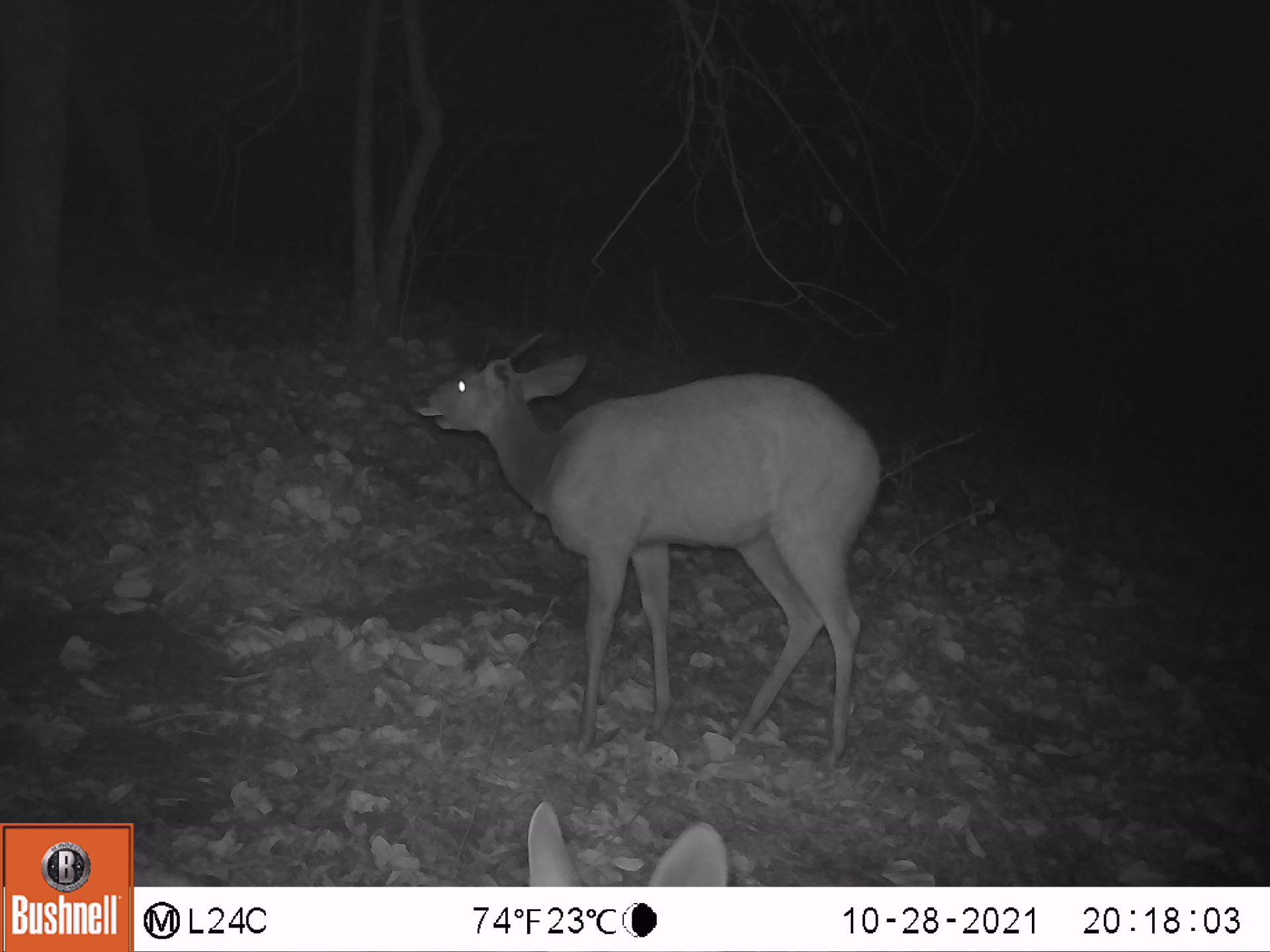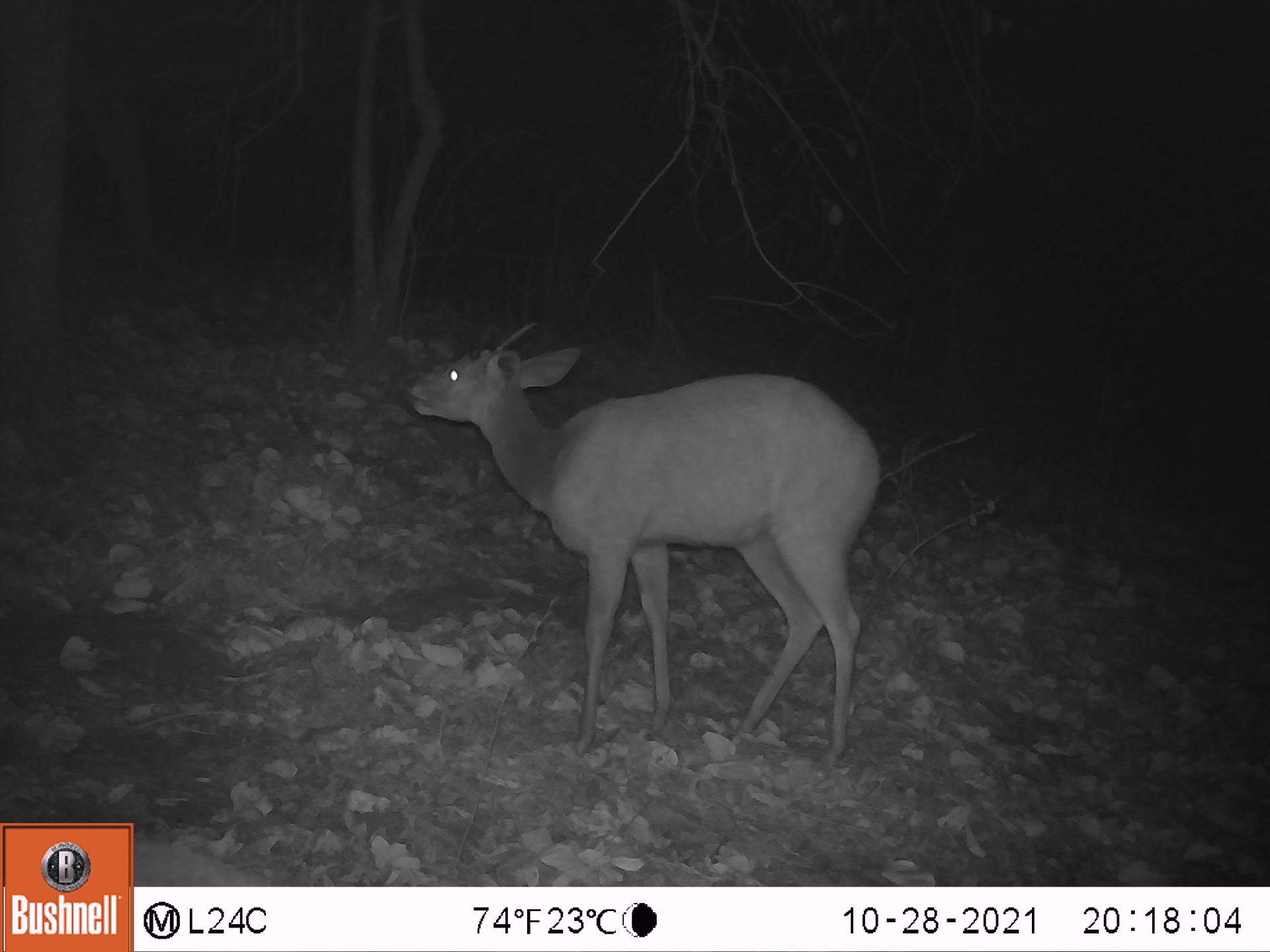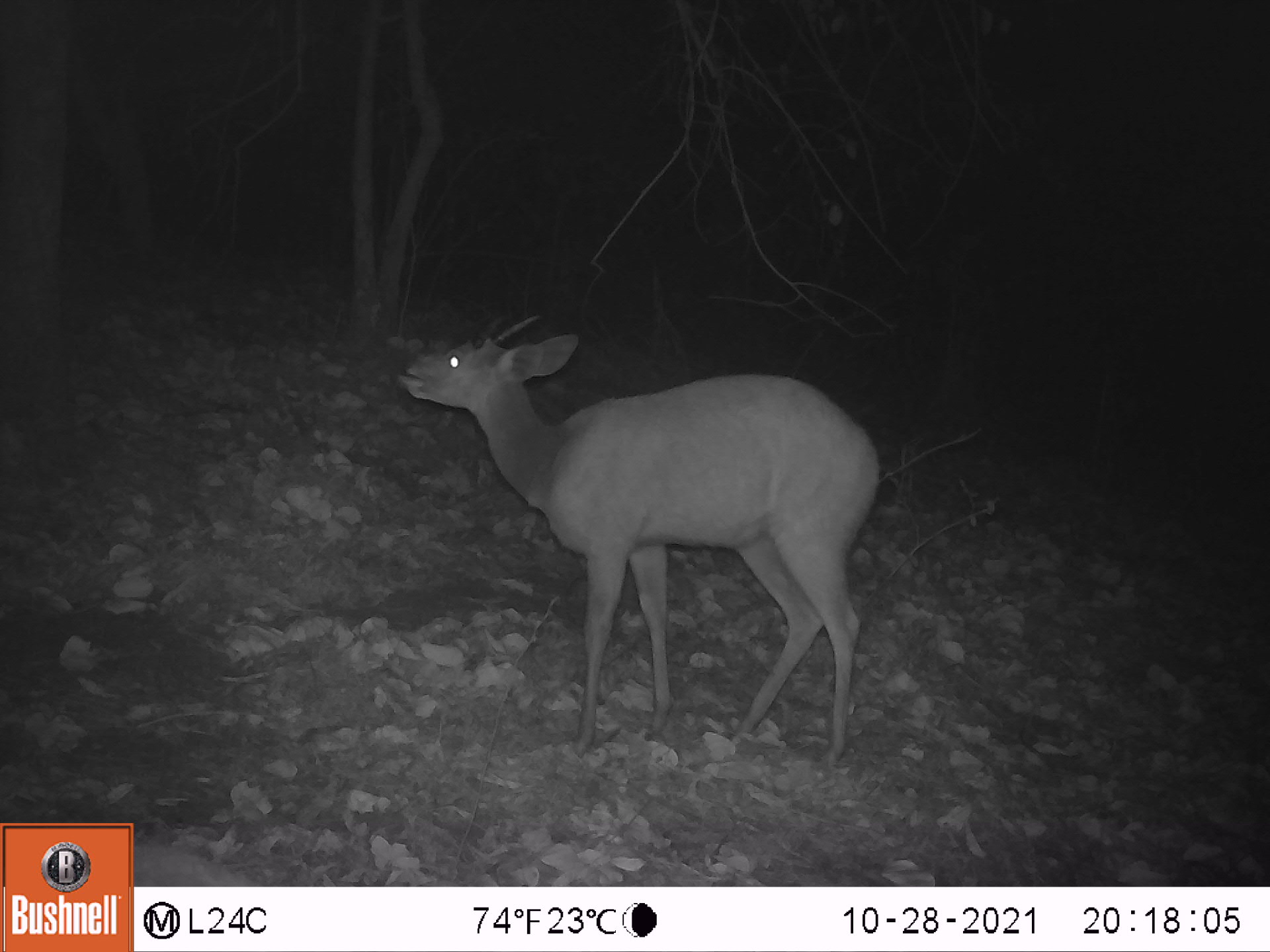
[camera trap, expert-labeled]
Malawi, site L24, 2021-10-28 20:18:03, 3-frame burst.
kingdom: Animalia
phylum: Chordata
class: Mammalia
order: Artiodactyla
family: Bovidae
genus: Tragelaphus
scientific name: Tragelaphus sylvaticus sylvaticus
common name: cape bushbuck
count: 2